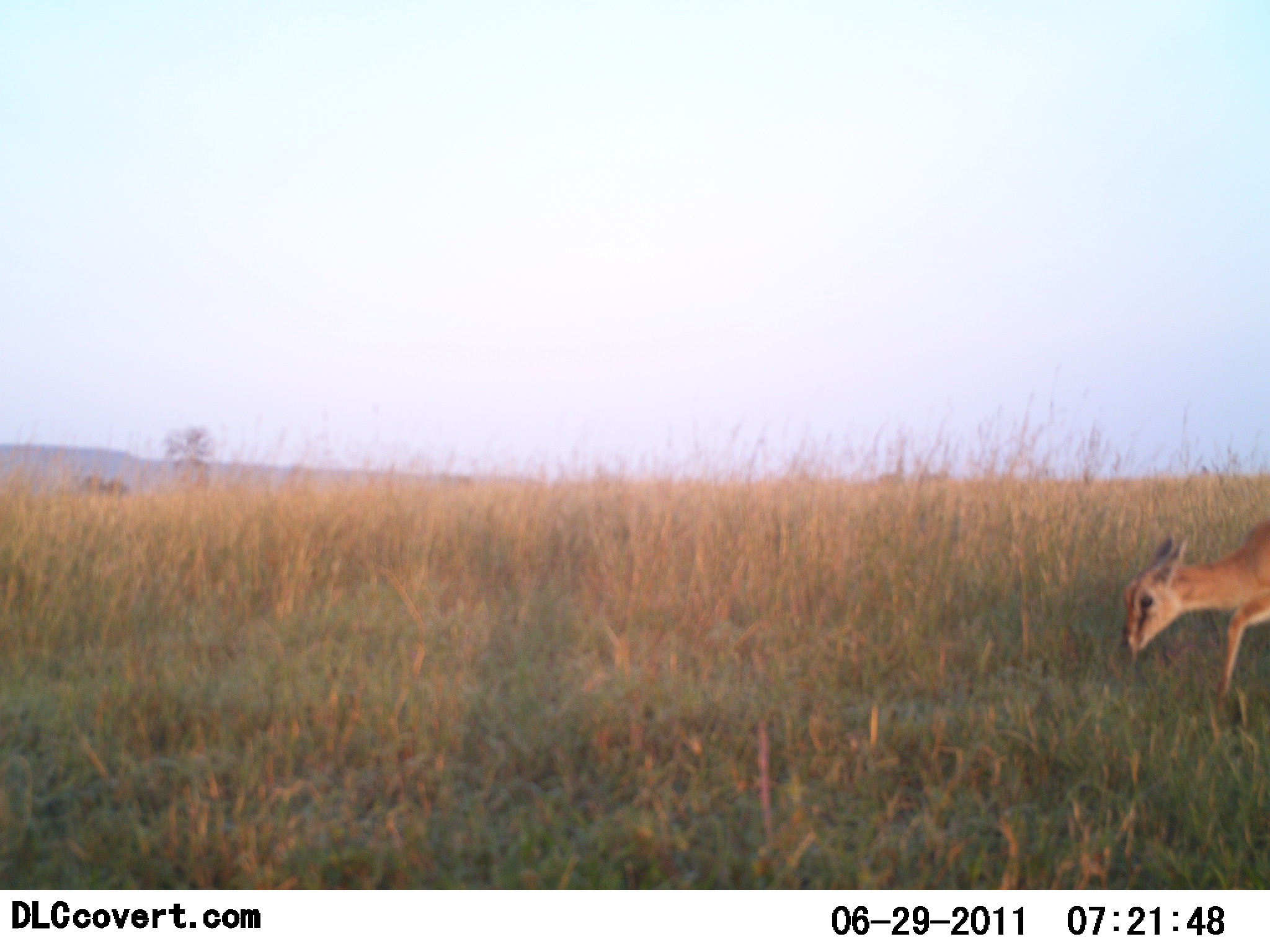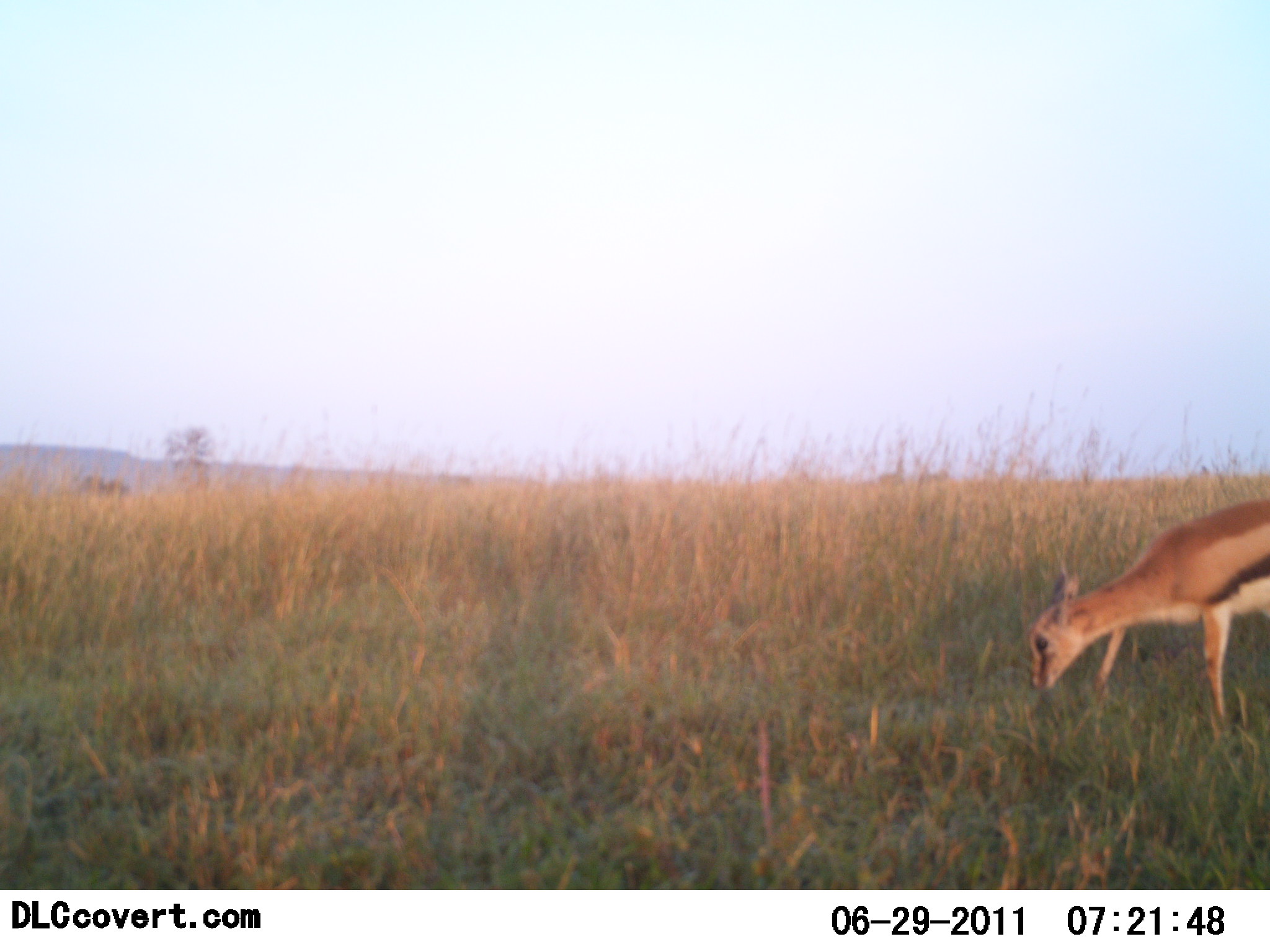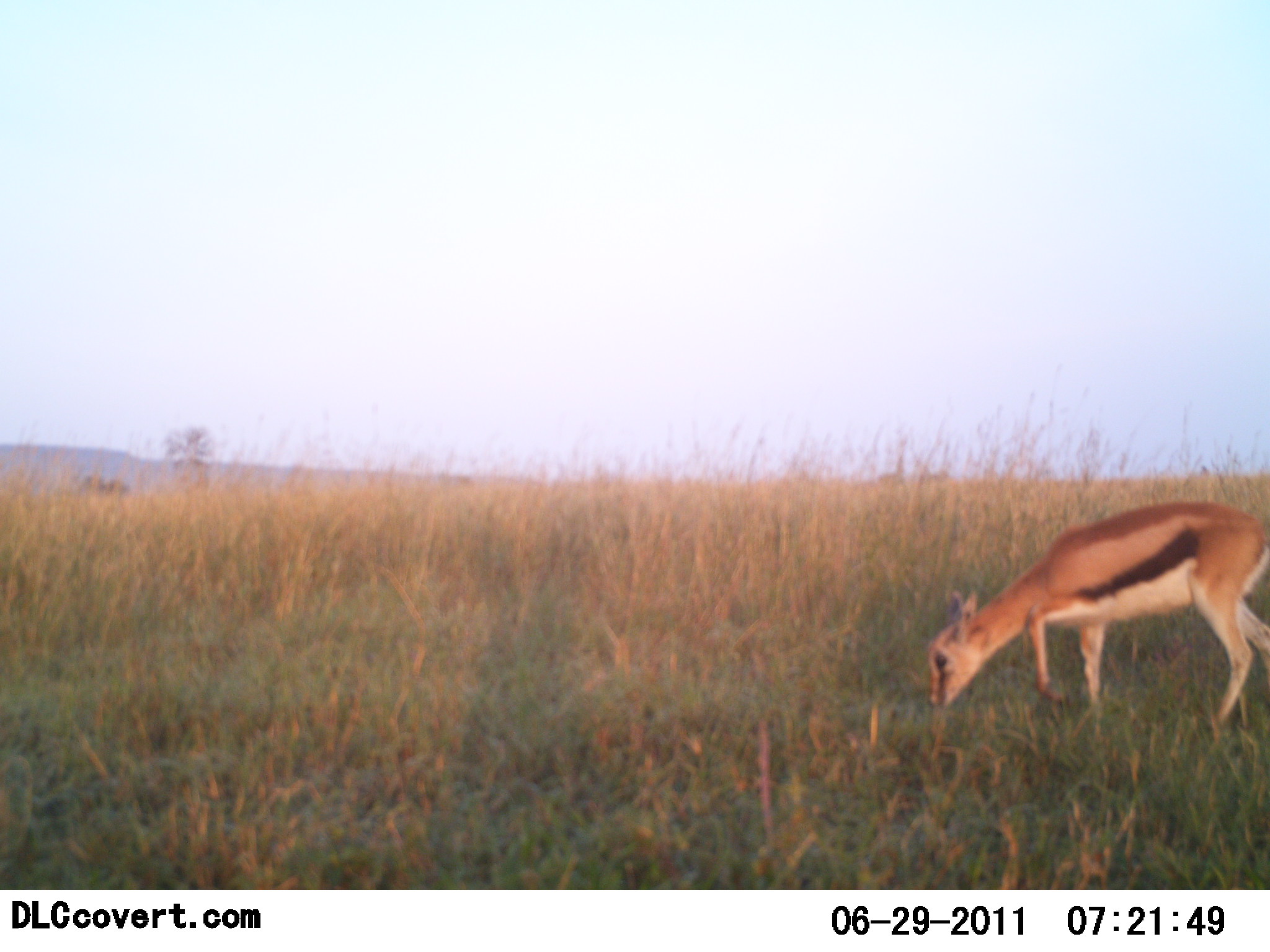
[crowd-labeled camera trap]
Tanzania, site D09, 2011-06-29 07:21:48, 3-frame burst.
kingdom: Animalia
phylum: Chordata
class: Mammalia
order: Artiodactyla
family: Bovidae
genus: Eudorcas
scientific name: Eudorcas thomsonii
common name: thomson's gazelle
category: gazellethomsons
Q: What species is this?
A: Gazellethomsons (thomson's gazelle) (Eudorcas thomsonii).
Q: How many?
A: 1.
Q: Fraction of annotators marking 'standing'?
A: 0%.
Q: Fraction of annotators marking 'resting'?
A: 0%.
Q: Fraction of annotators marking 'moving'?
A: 58%.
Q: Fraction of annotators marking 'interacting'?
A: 0%.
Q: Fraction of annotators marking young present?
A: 0%.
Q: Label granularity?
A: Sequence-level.